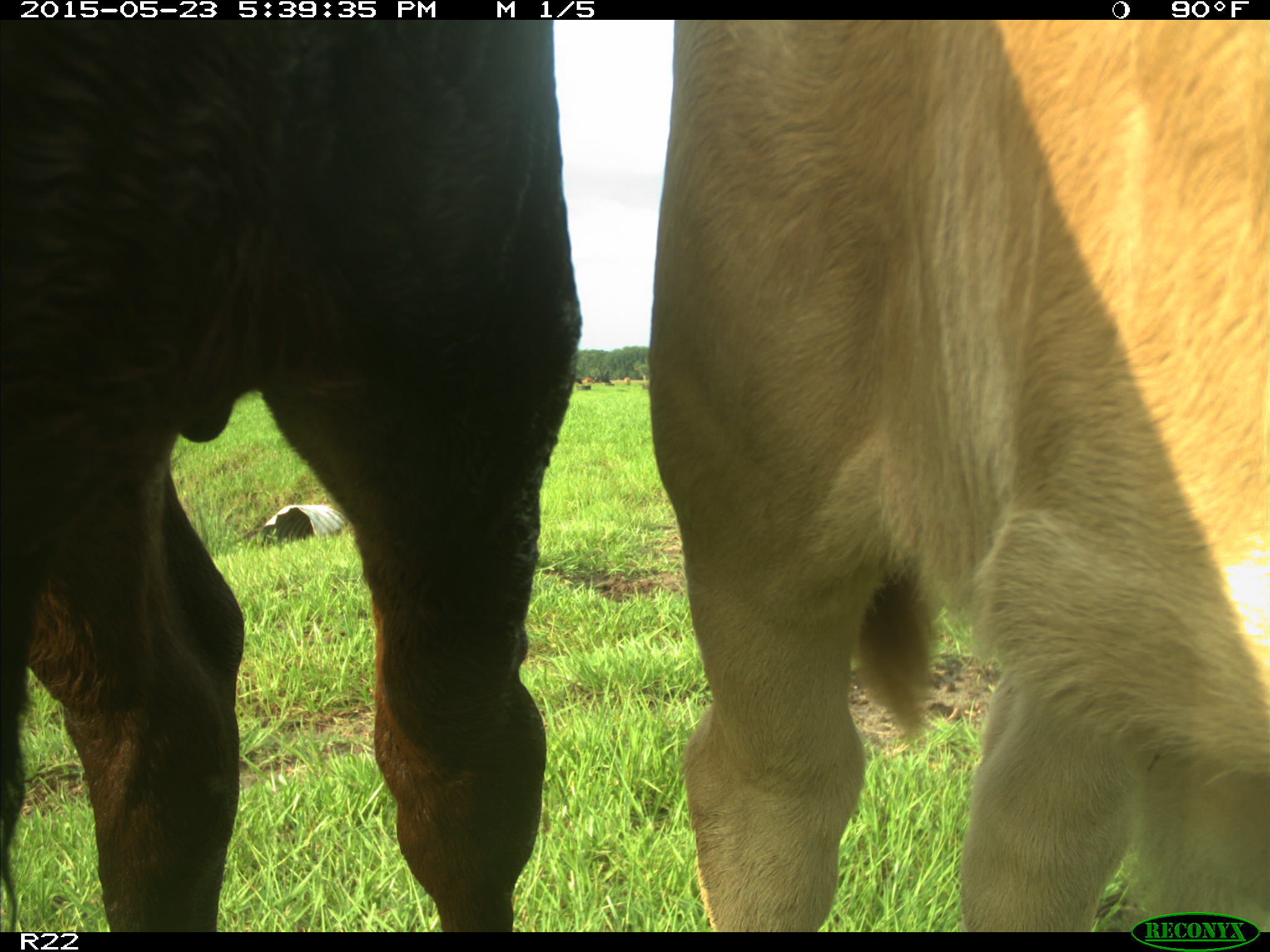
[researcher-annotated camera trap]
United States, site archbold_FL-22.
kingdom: Animalia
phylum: Chordata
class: Mammalia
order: Artiodactyla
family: Bovidae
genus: Bos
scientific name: Bos taurus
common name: domestic cow